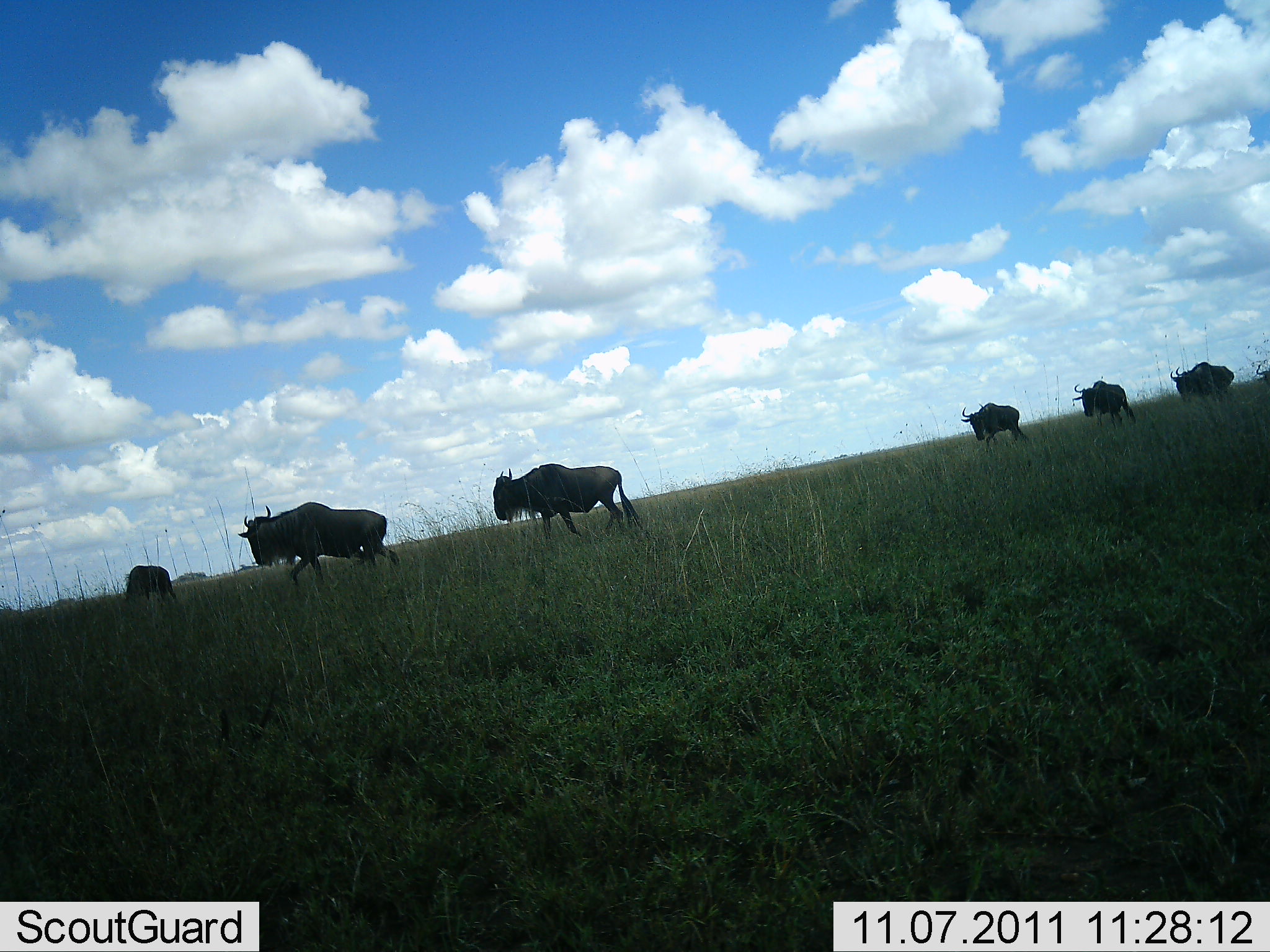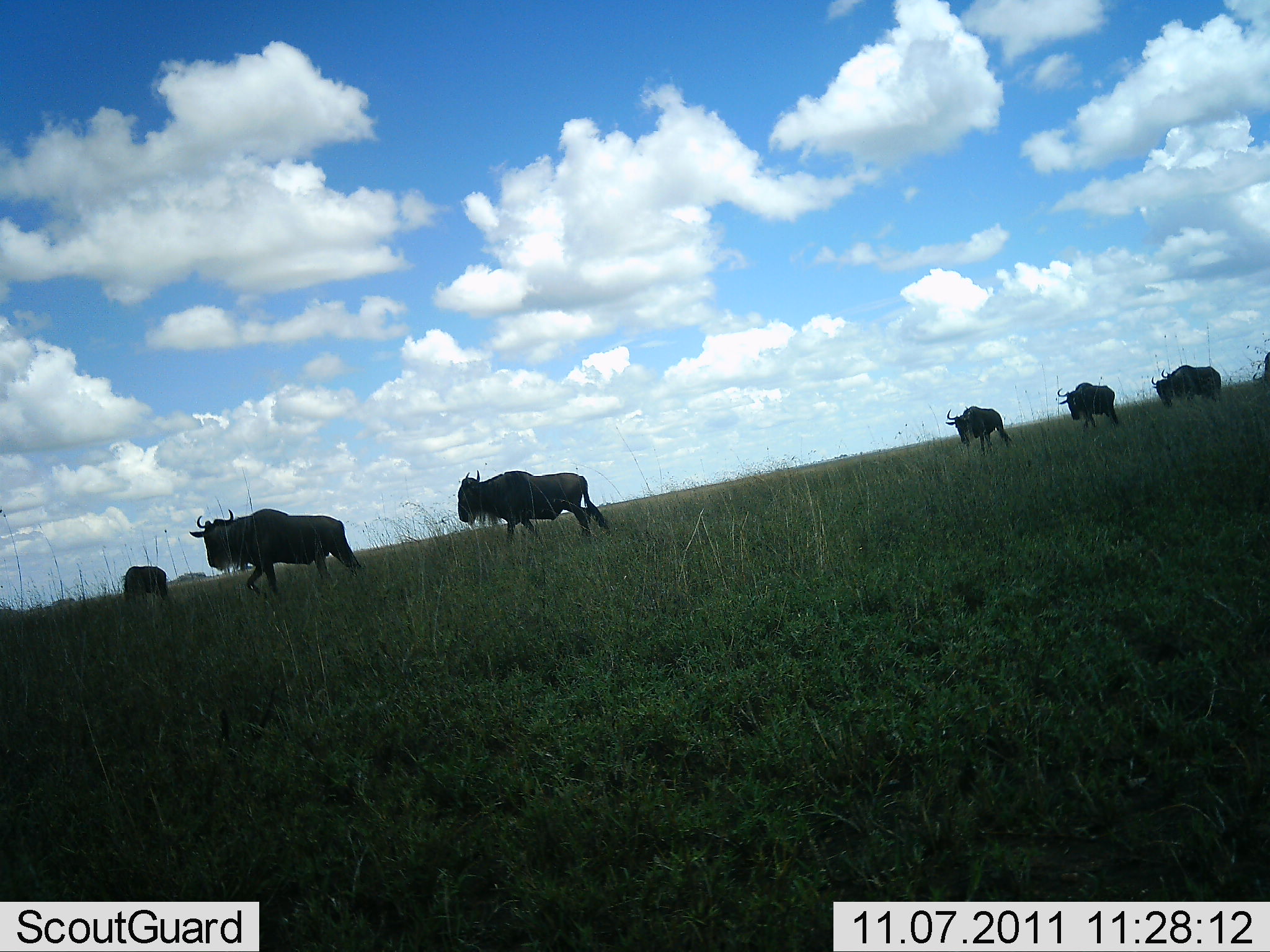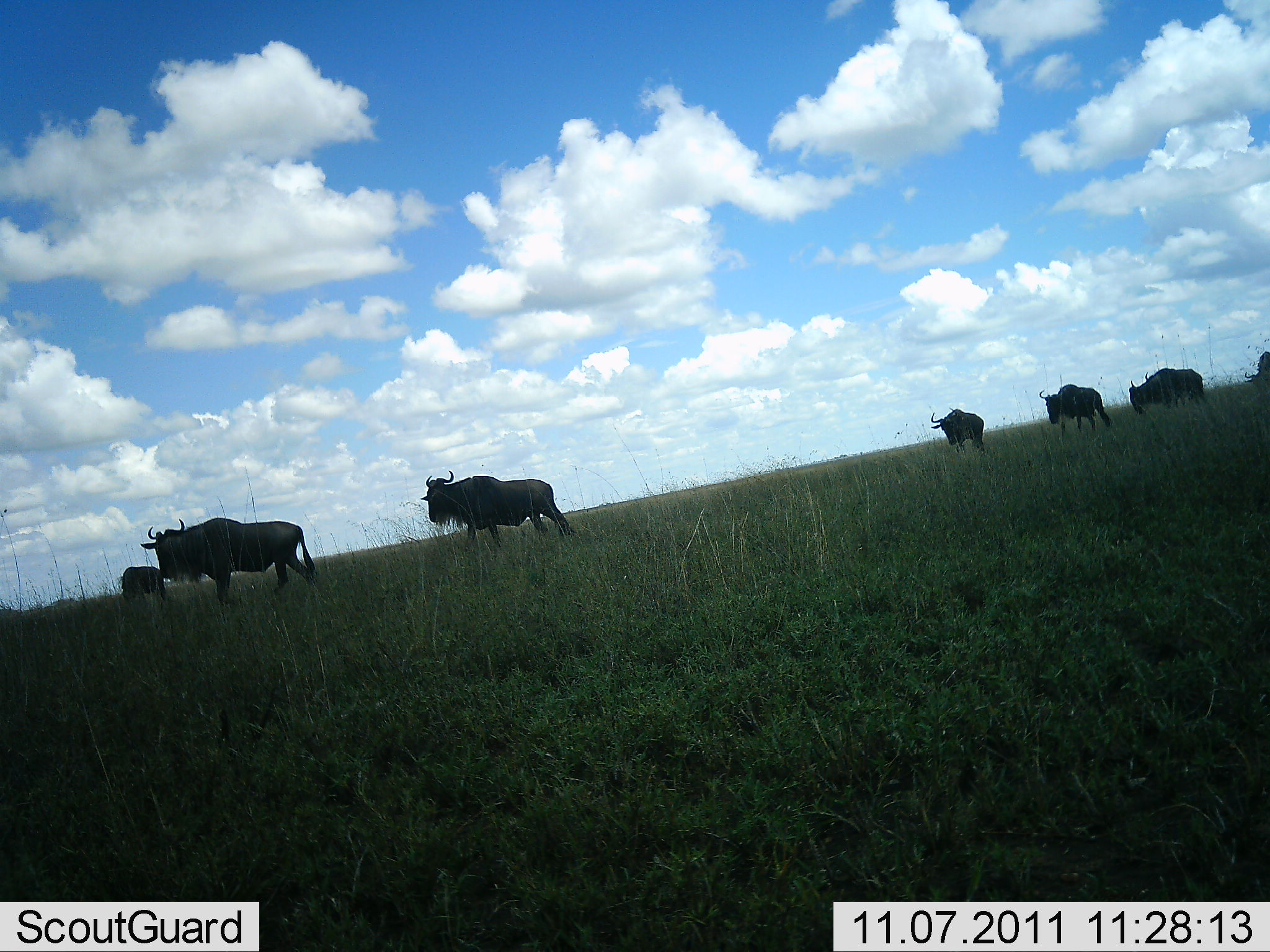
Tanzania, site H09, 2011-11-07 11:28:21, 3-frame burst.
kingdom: Animalia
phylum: Chordata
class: Mammalia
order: Artiodactyla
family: Bovidae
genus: Connochaetes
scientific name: Connochaetes taurinus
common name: blue wildebeest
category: wildebeest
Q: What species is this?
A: Wildebeest (blue wildebeest) (Connochaetes taurinus).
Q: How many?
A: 7.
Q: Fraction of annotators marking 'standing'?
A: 0%.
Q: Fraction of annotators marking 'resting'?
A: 0%.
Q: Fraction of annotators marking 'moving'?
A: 100%.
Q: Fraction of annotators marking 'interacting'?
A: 0%.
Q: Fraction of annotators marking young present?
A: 0%.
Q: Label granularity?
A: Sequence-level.